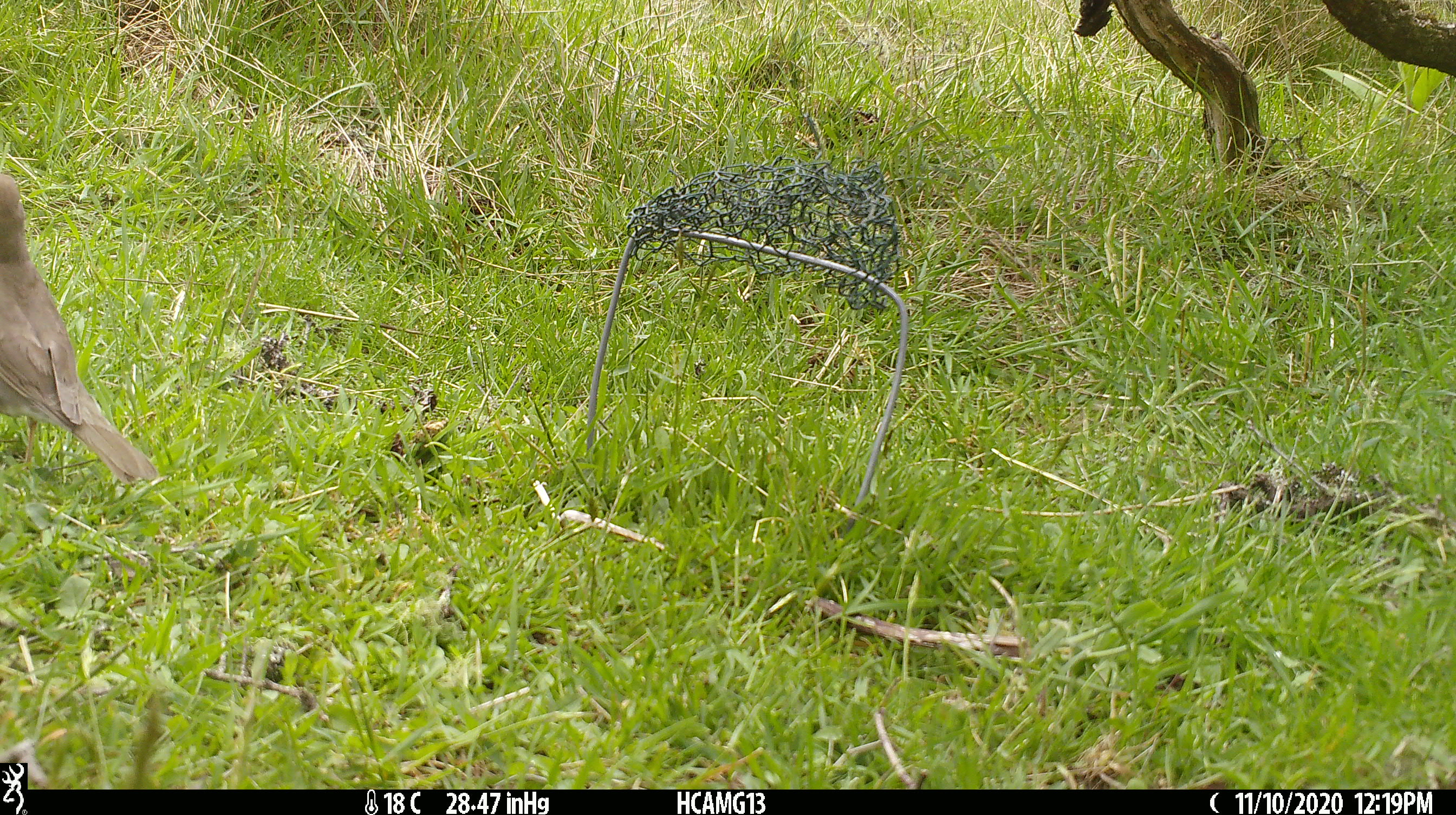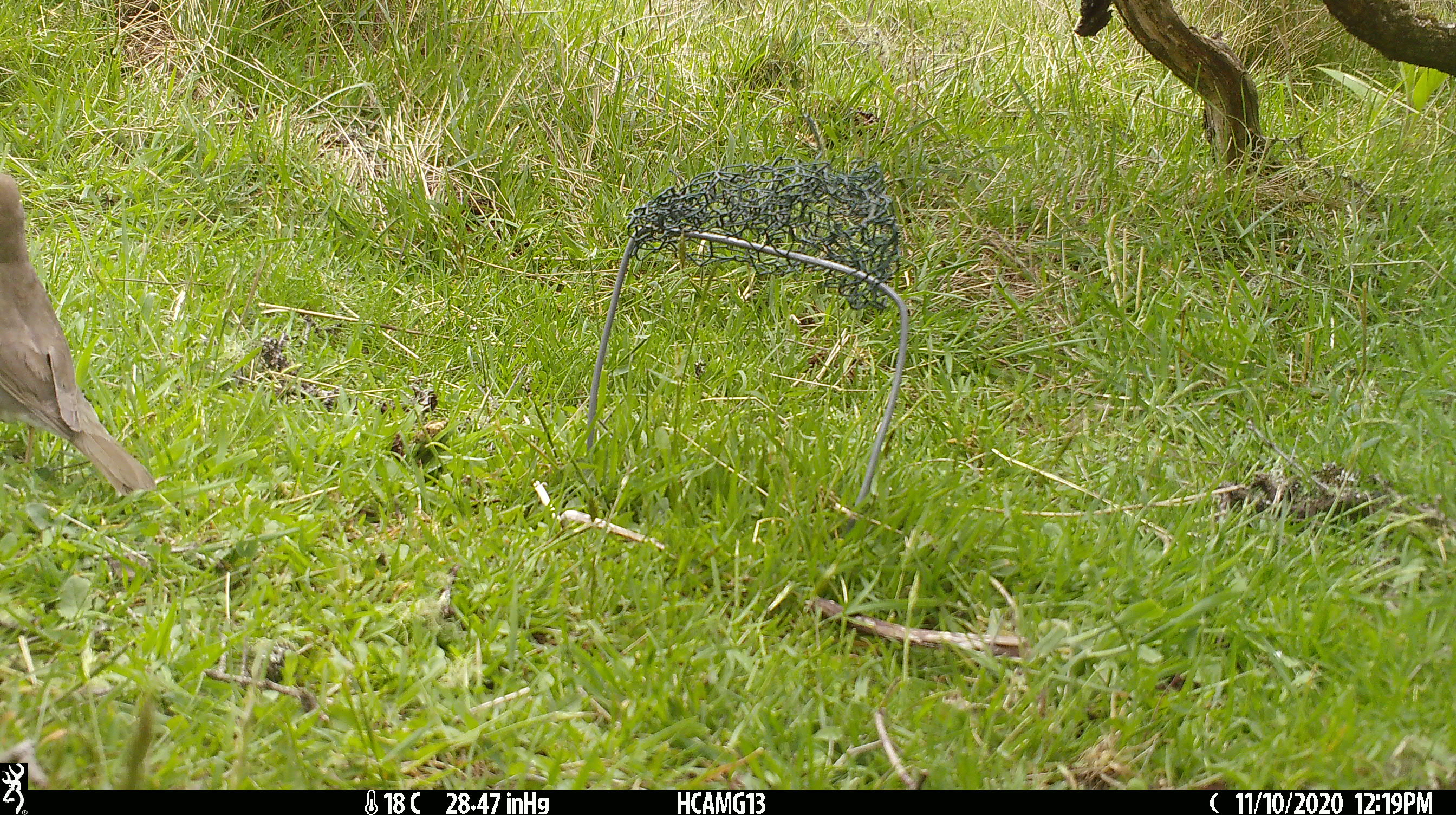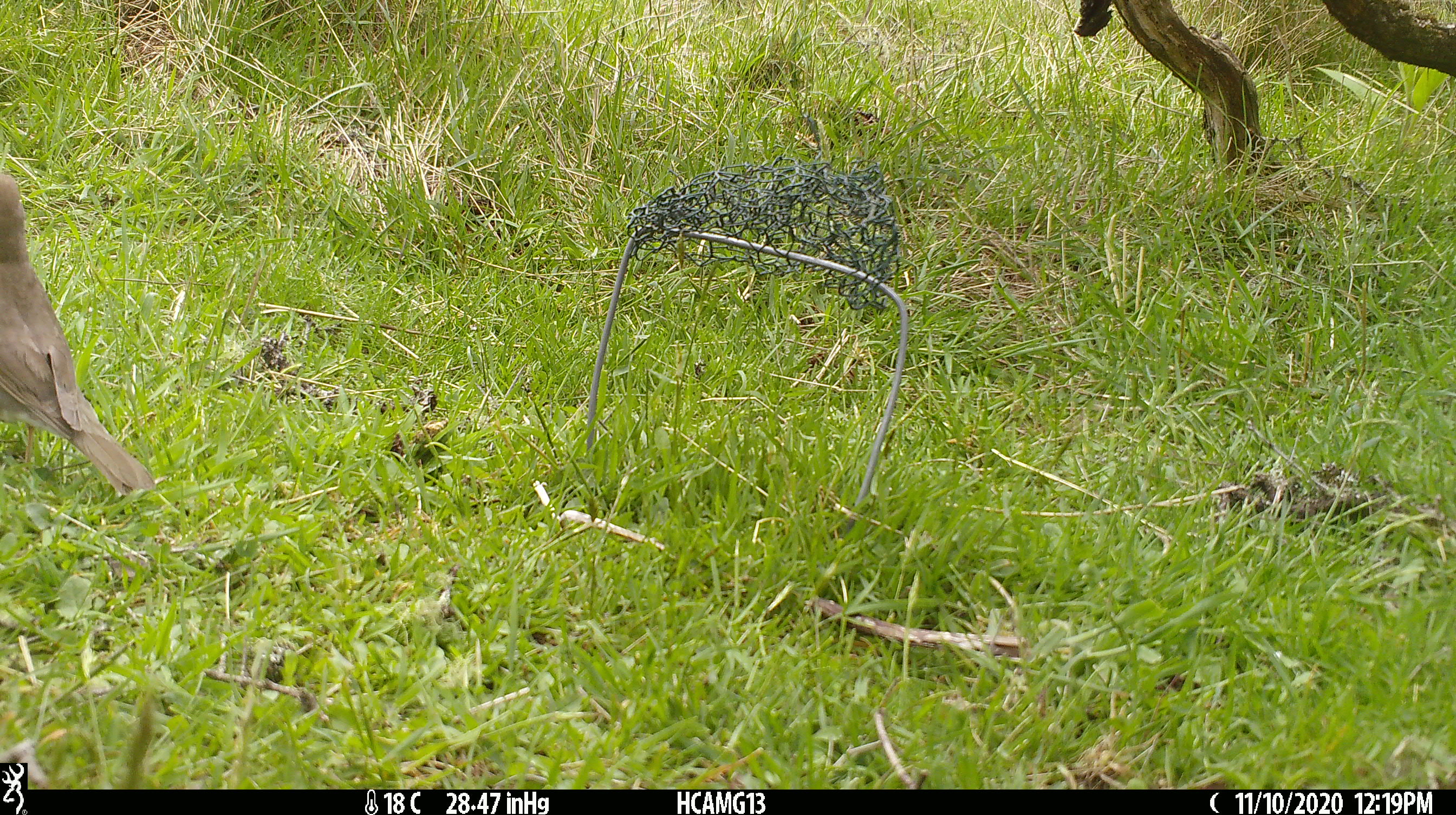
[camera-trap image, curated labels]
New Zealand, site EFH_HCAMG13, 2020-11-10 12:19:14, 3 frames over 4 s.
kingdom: Animalia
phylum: Chordata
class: Aves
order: Passeriformes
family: Turdidae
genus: Turdus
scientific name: Turdus philomelos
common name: song thrush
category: thrush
Thrush (song thrush) (Turdus philomelos).